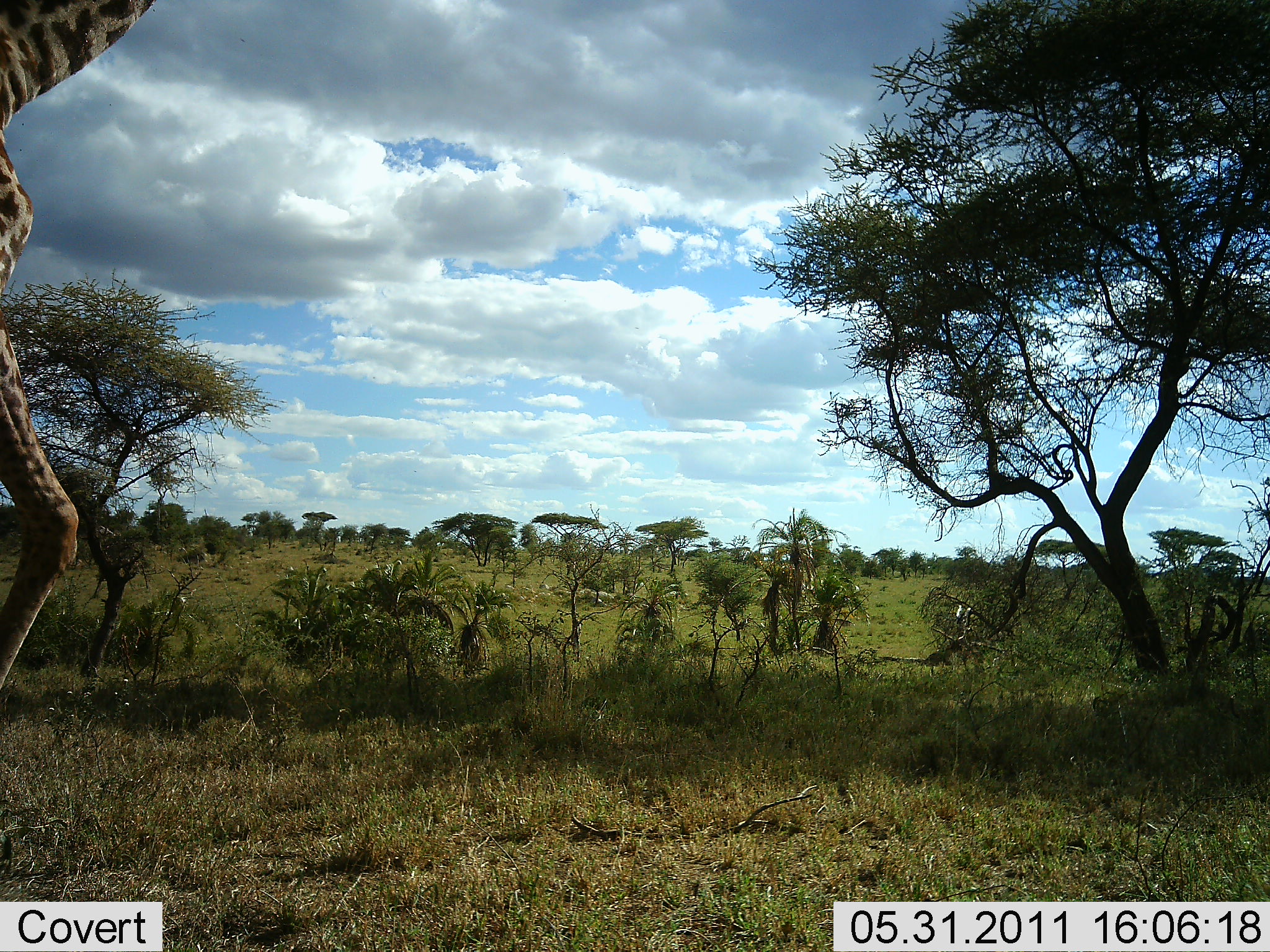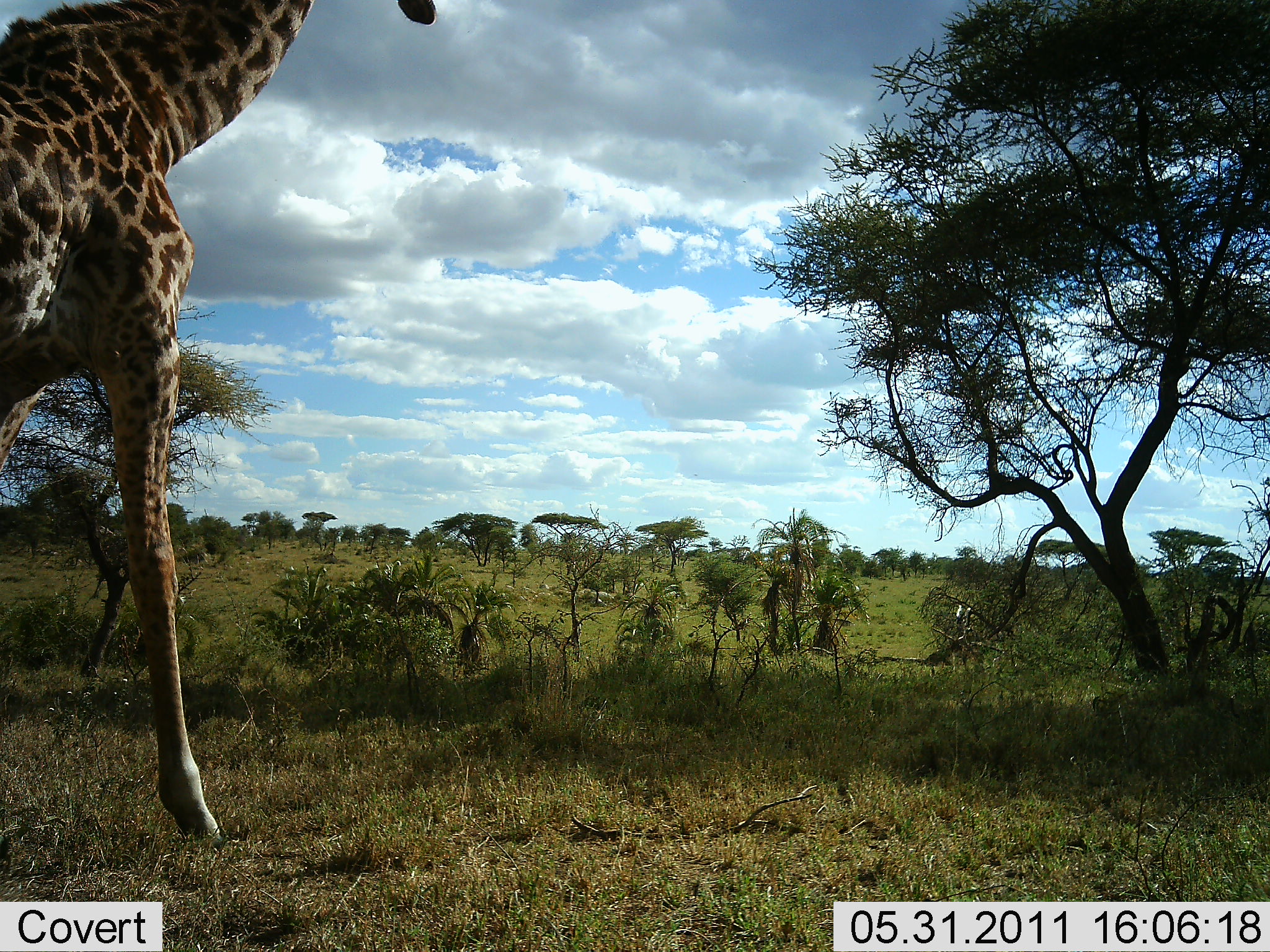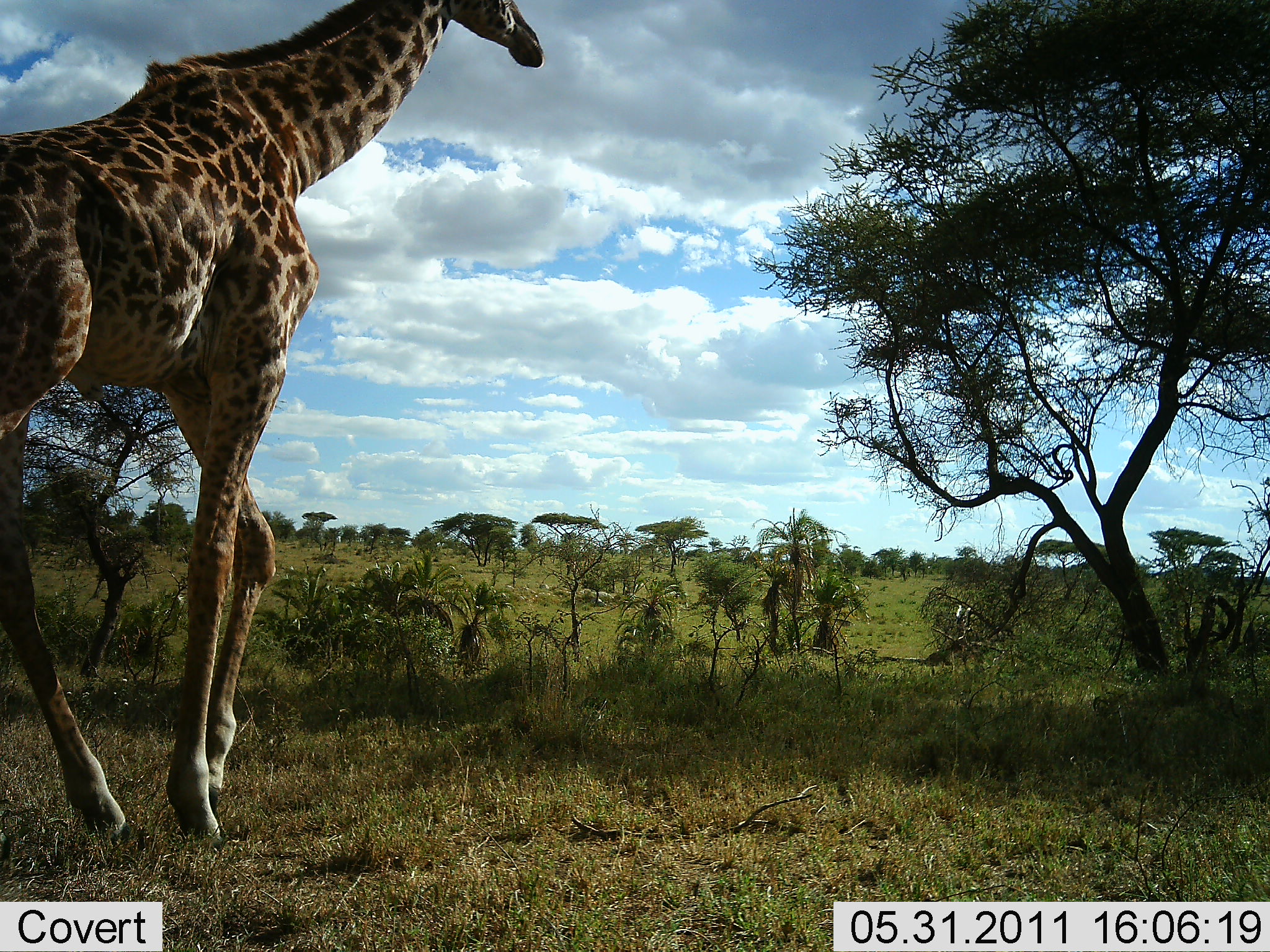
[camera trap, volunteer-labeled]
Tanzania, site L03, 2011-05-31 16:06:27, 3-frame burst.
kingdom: Animalia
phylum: Chordata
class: Mammalia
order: Artiodactyla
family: Giraffidae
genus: Giraffa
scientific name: Giraffa camelopardalis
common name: giraffe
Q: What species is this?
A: Giraffe (Giraffa camelopardalis).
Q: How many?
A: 1.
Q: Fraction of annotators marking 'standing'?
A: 8%.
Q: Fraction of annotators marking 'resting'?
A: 0%.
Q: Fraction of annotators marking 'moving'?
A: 92%.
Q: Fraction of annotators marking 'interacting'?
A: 0%.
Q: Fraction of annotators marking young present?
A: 0%.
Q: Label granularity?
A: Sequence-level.